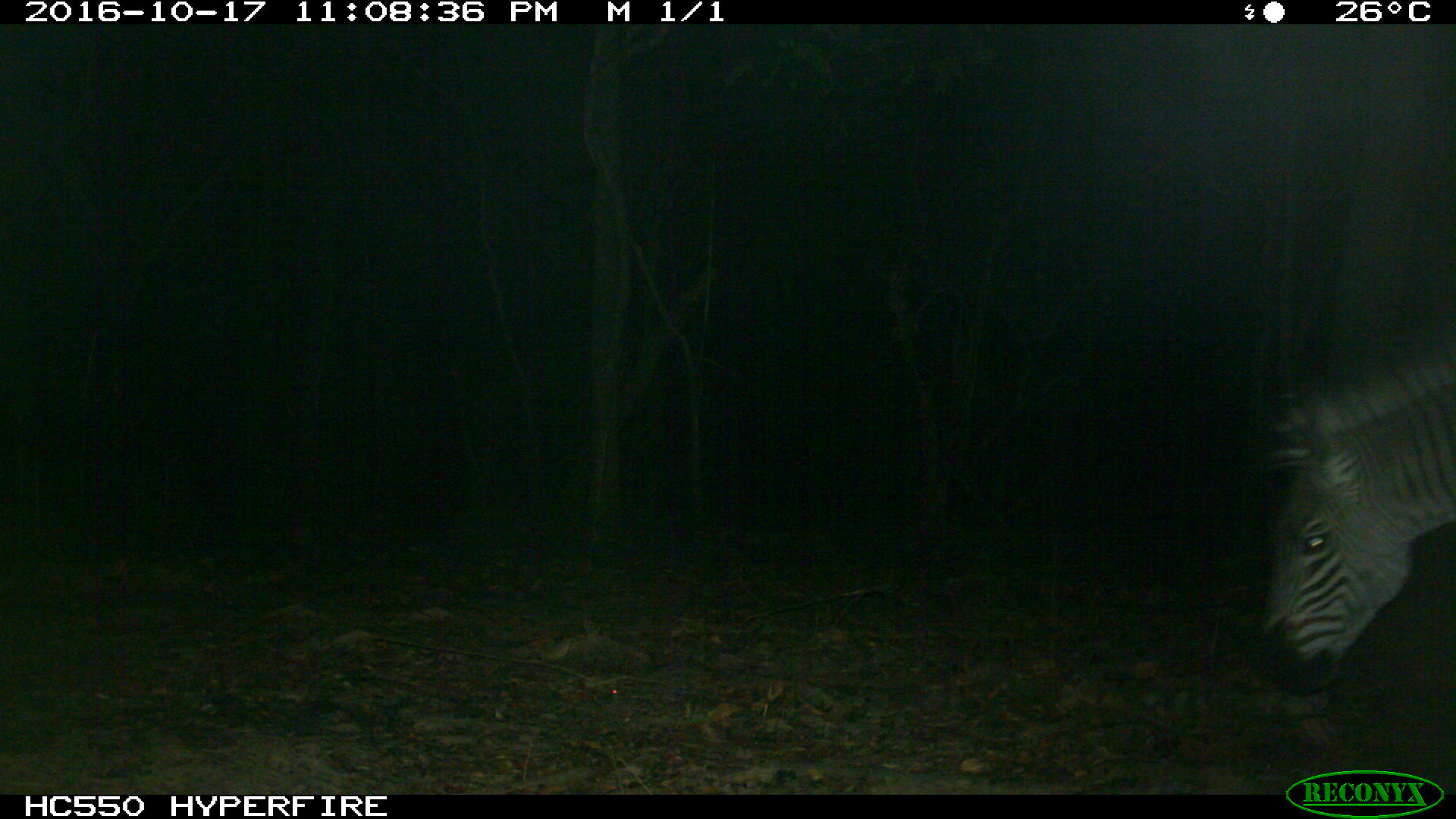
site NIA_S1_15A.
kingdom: Animalia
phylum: Chordata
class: Mammalia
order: Perissodactyla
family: Equidae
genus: Equus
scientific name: Equus quagga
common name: plains zebra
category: zebraplains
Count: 1.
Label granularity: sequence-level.